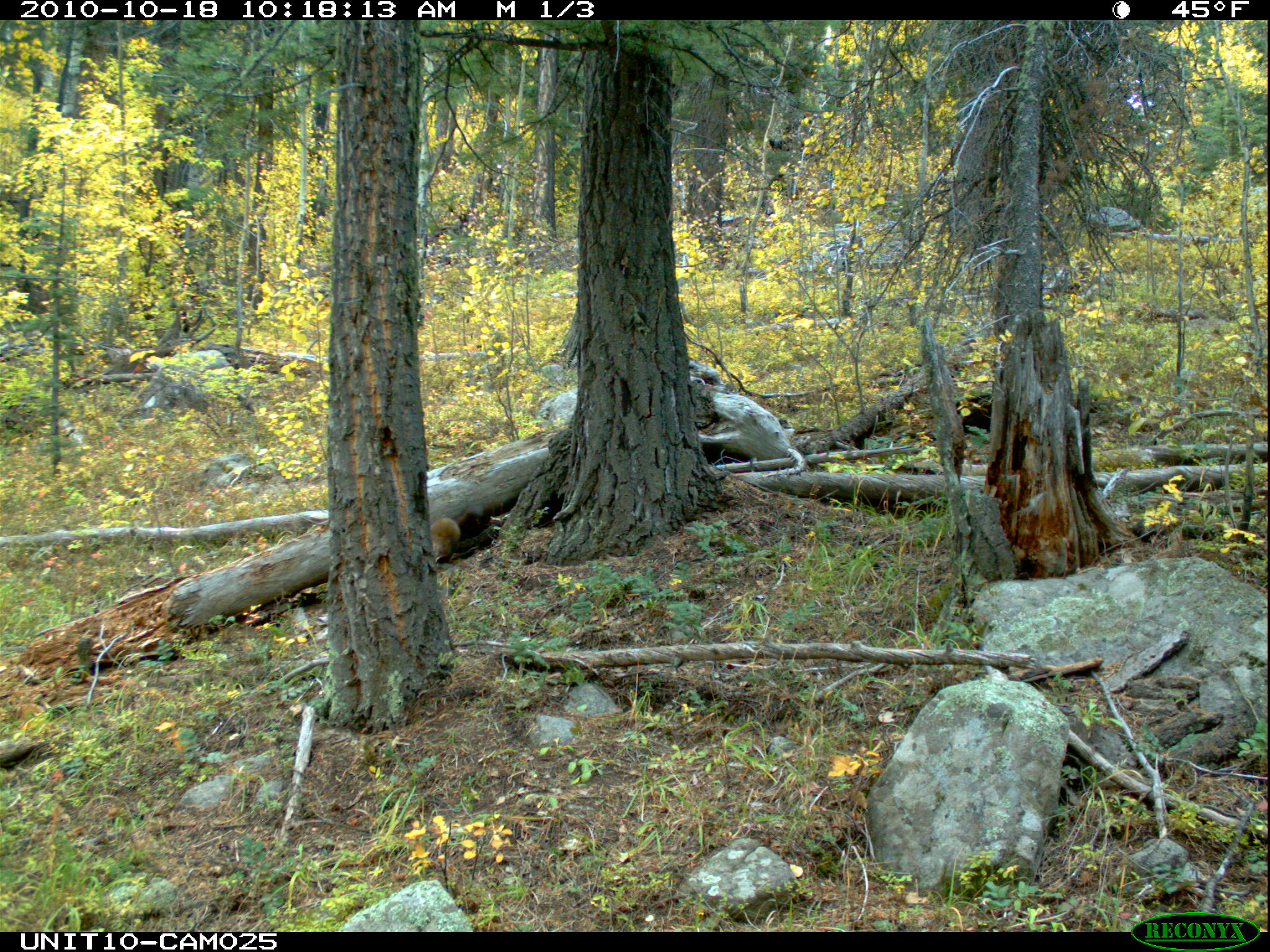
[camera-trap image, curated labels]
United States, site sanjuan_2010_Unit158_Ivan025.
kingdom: Animalia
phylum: Chordata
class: Mammalia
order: Carnivora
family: Mustelidae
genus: Martes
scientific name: Martes americana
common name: american marten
Martes americana (american marten).